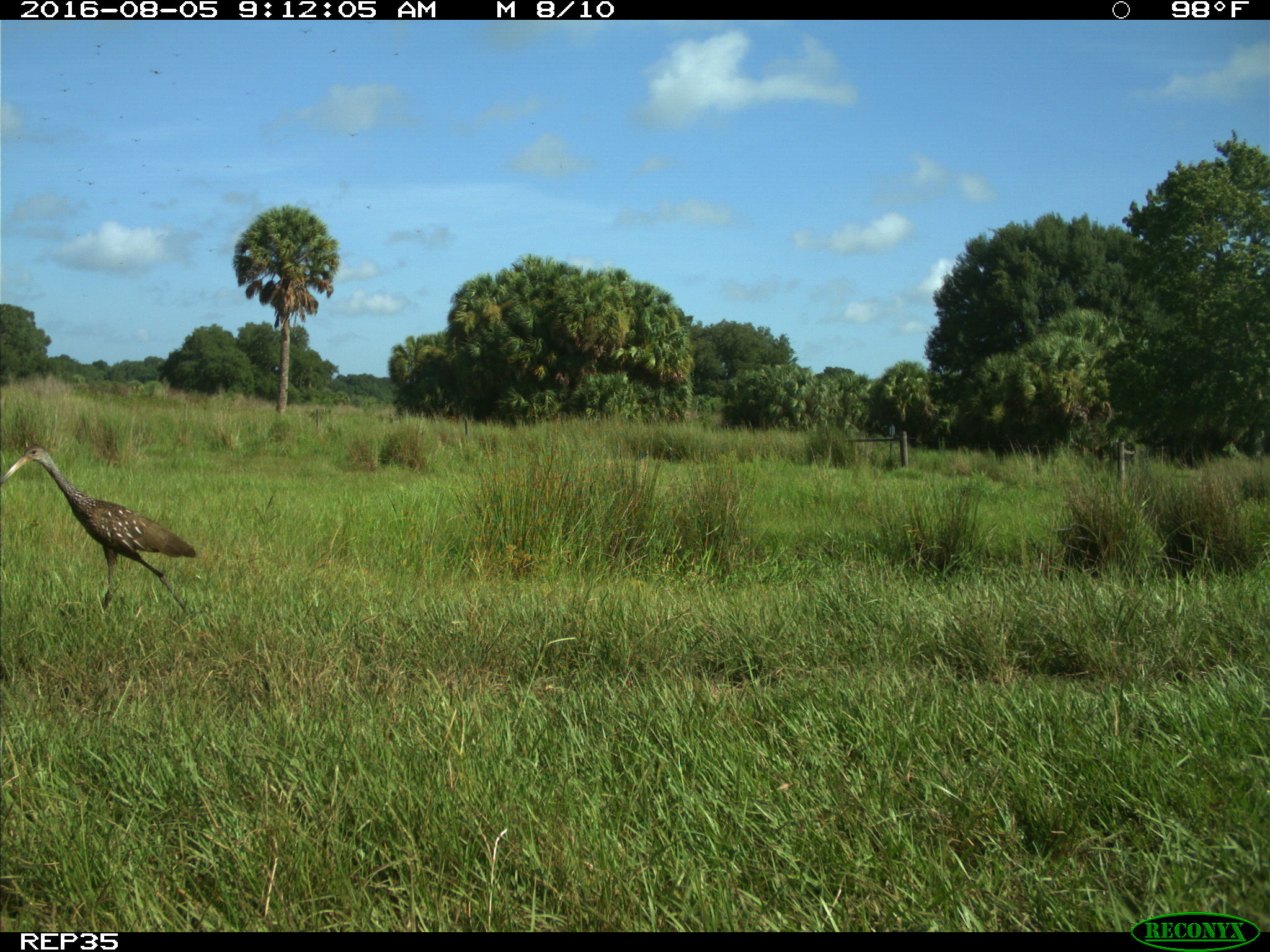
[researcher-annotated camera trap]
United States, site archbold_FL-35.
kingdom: Animalia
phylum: Chordata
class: Aves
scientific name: Aves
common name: birds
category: unidentified bird